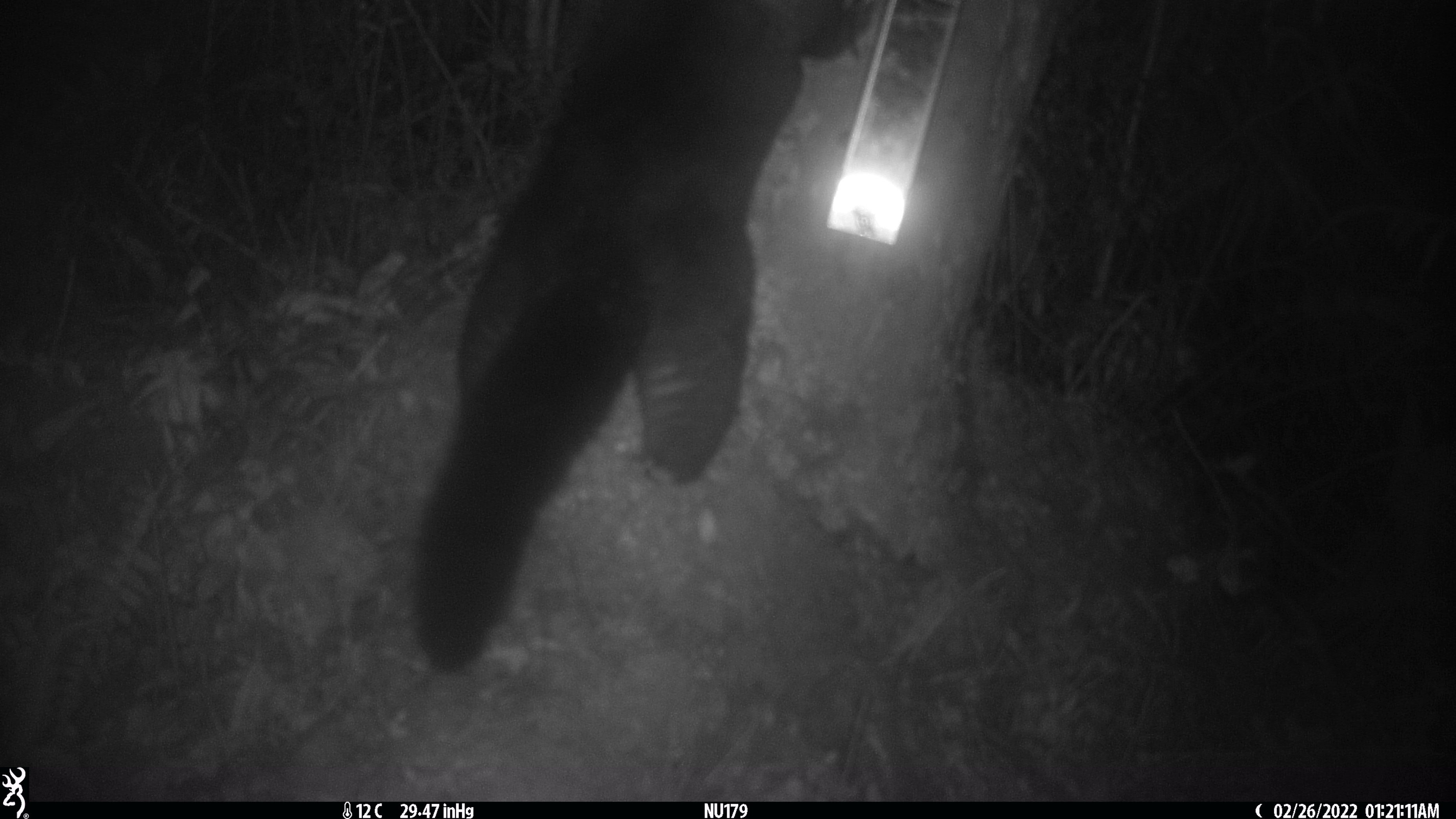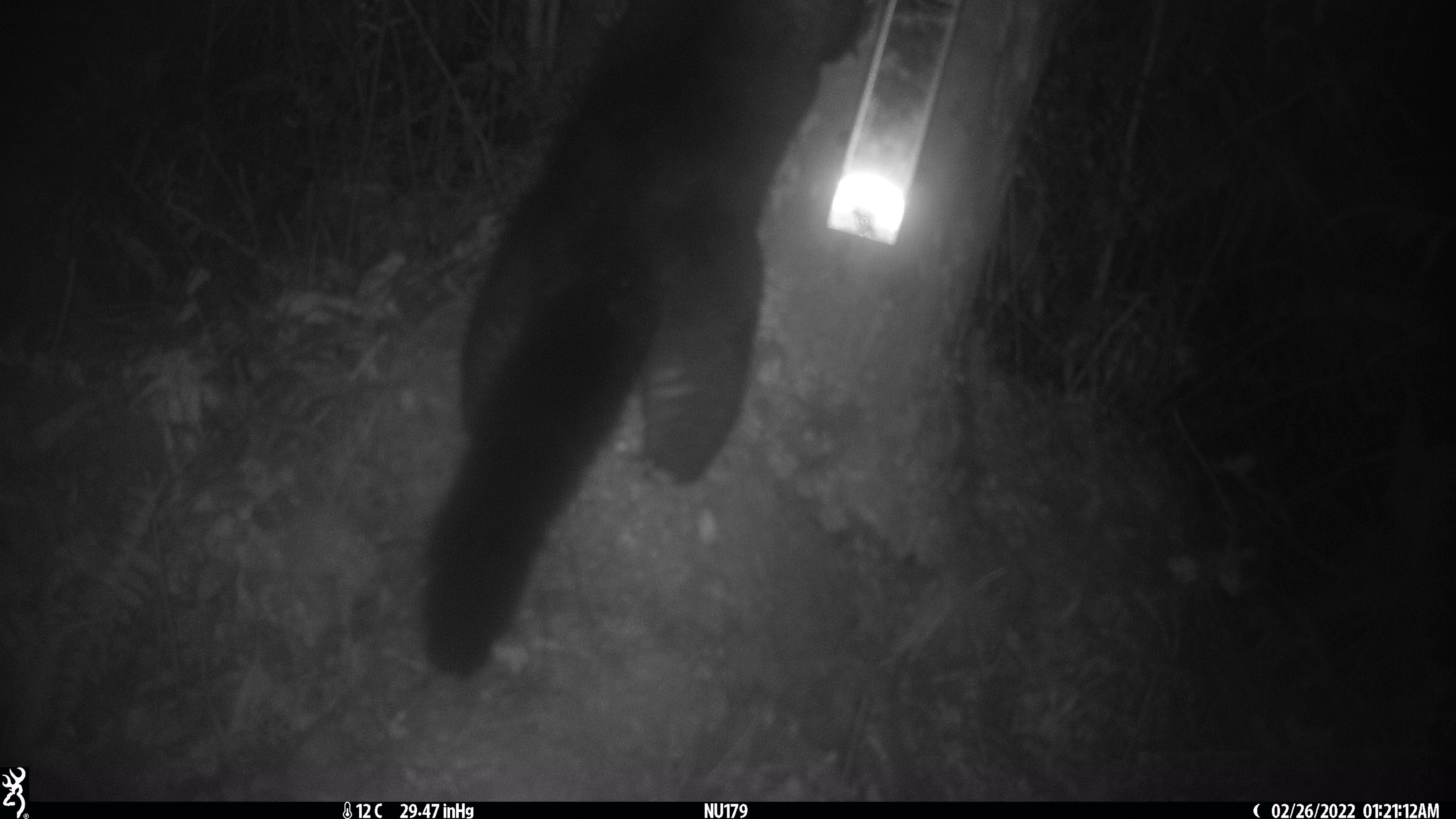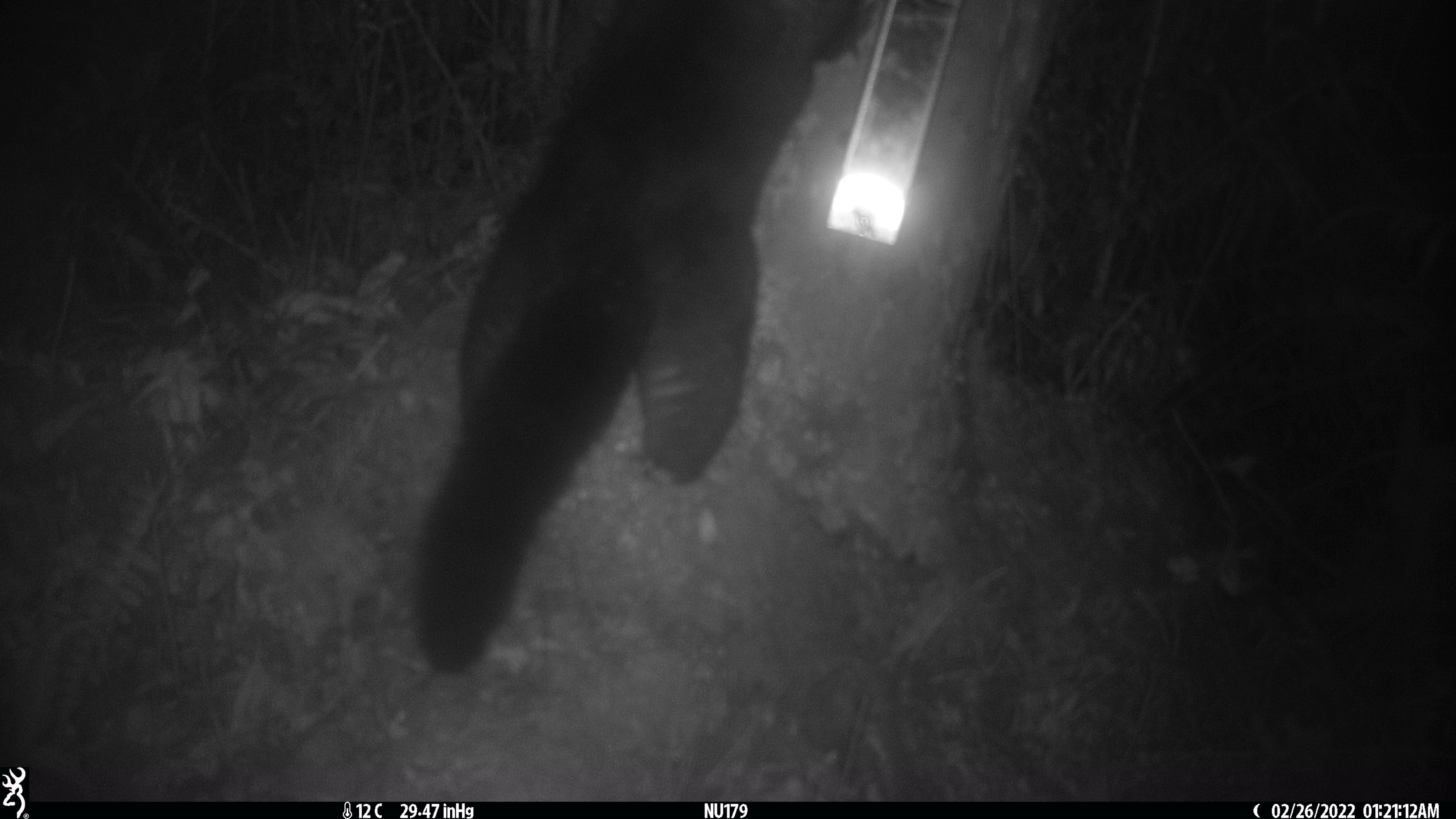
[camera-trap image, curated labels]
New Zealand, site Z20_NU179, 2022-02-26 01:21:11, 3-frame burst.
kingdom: Animalia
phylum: Chordata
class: Mammalia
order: Diprotodontia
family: Phalangeridae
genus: Trichosurus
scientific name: Trichosurus vulpecula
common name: common brushtail possum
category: possum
Possum (common brushtail possum) (Trichosurus vulpecula).